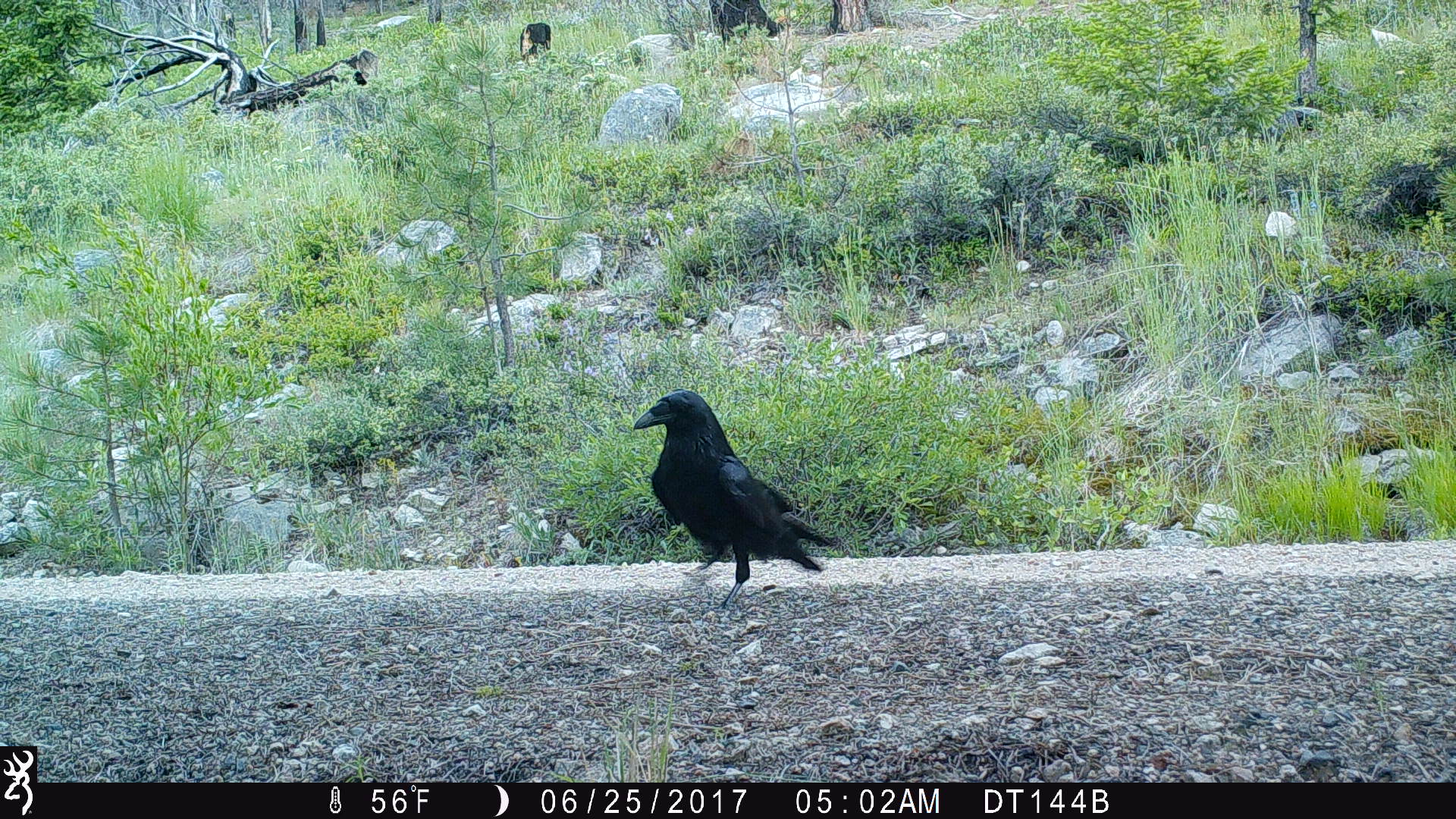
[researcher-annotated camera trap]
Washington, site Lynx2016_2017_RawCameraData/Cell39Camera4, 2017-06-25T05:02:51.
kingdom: Animalia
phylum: Chordata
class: Aves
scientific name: Aves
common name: birds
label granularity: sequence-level